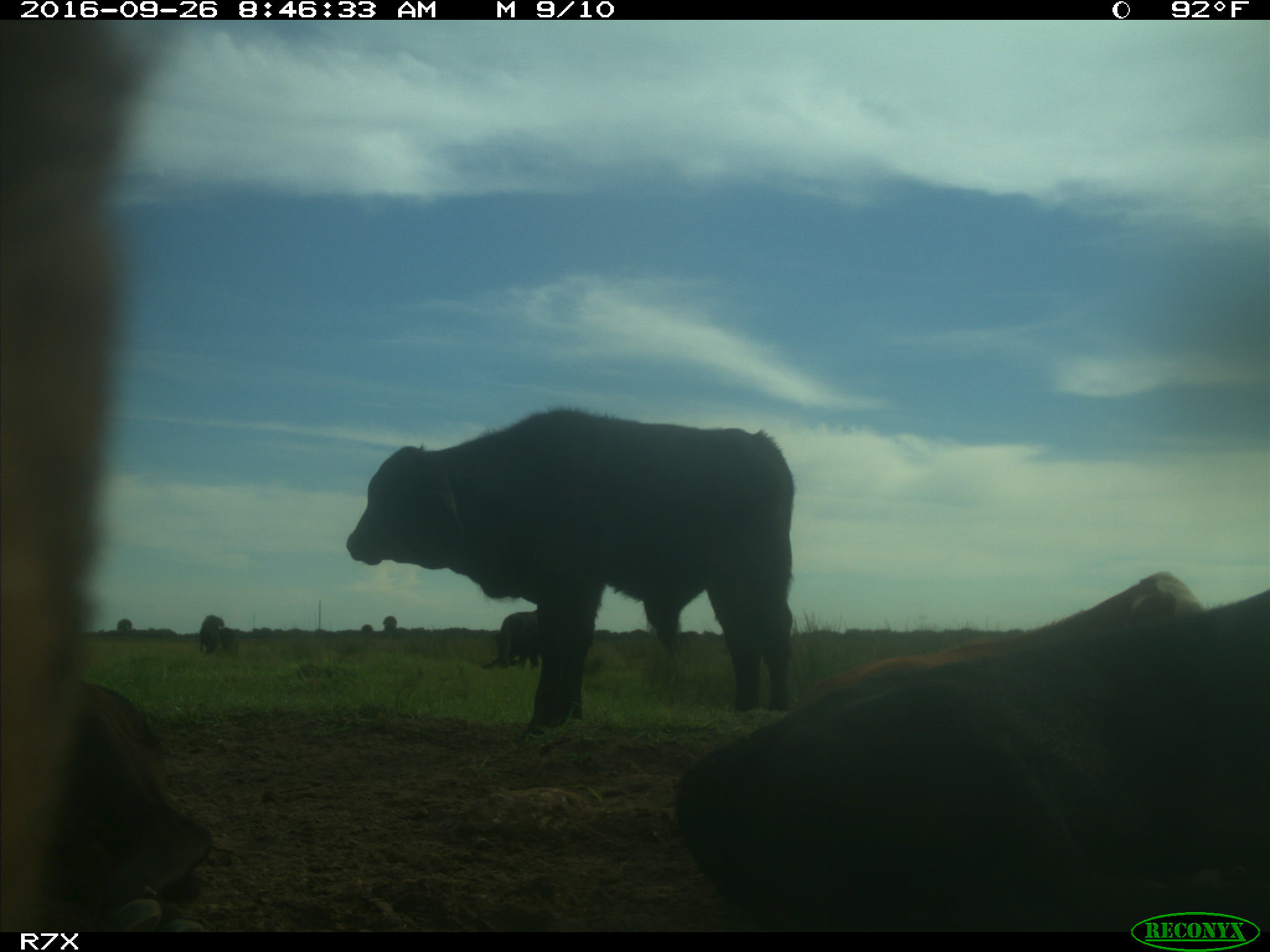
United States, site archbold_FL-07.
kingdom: Animalia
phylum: Chordata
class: Mammalia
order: Artiodactyla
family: Bovidae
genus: Bos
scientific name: Bos taurus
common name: domestic cow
Bos taurus (domestic cow).